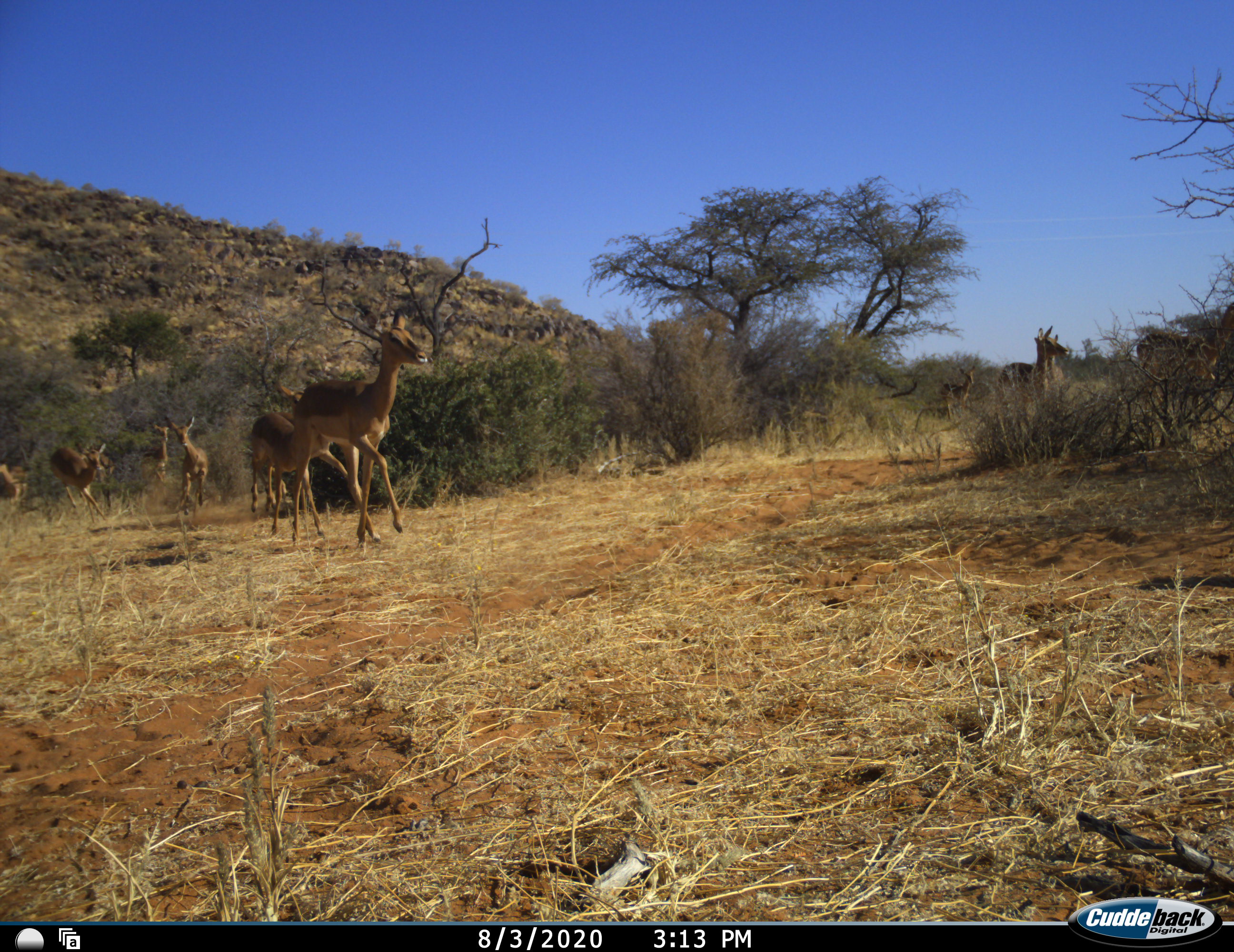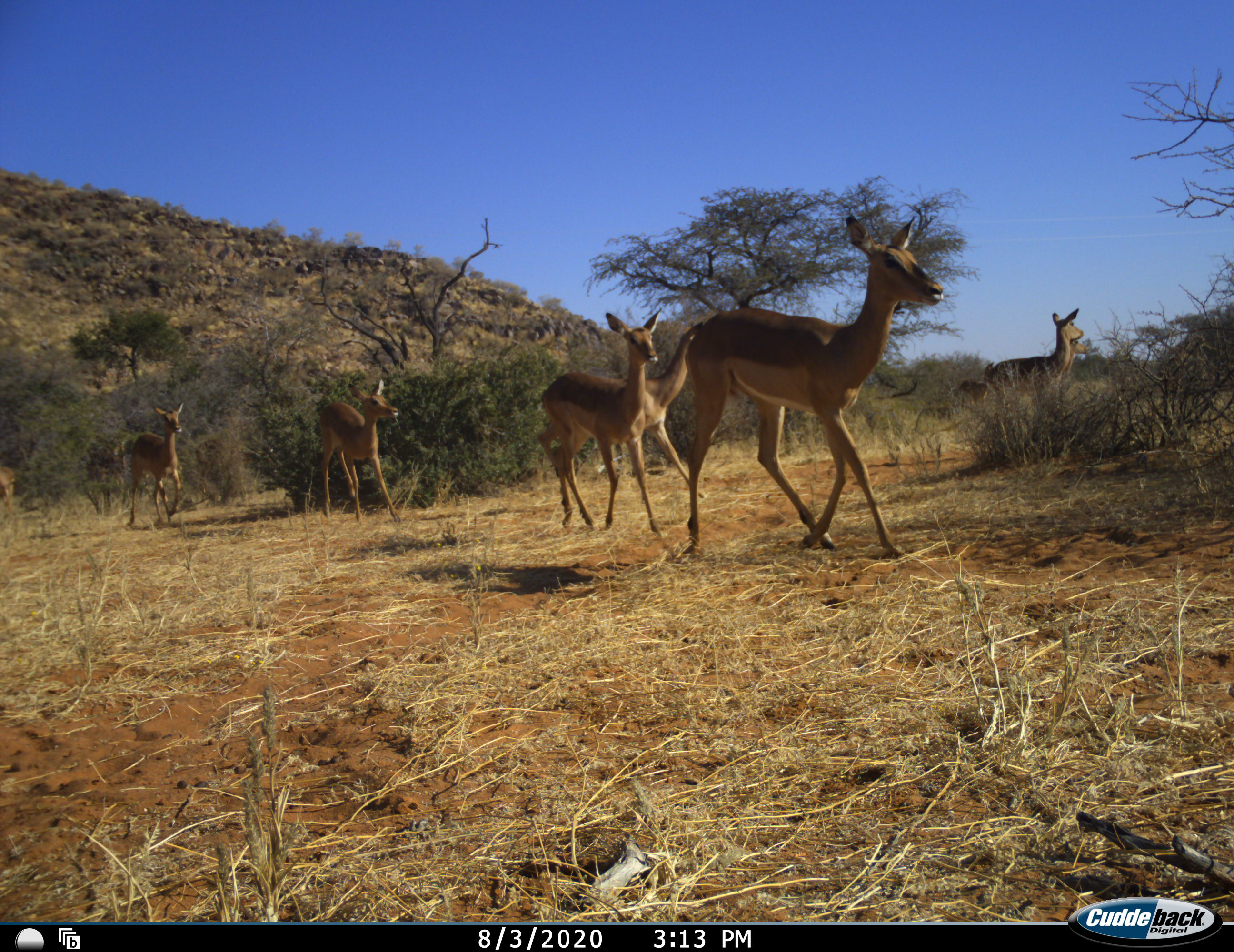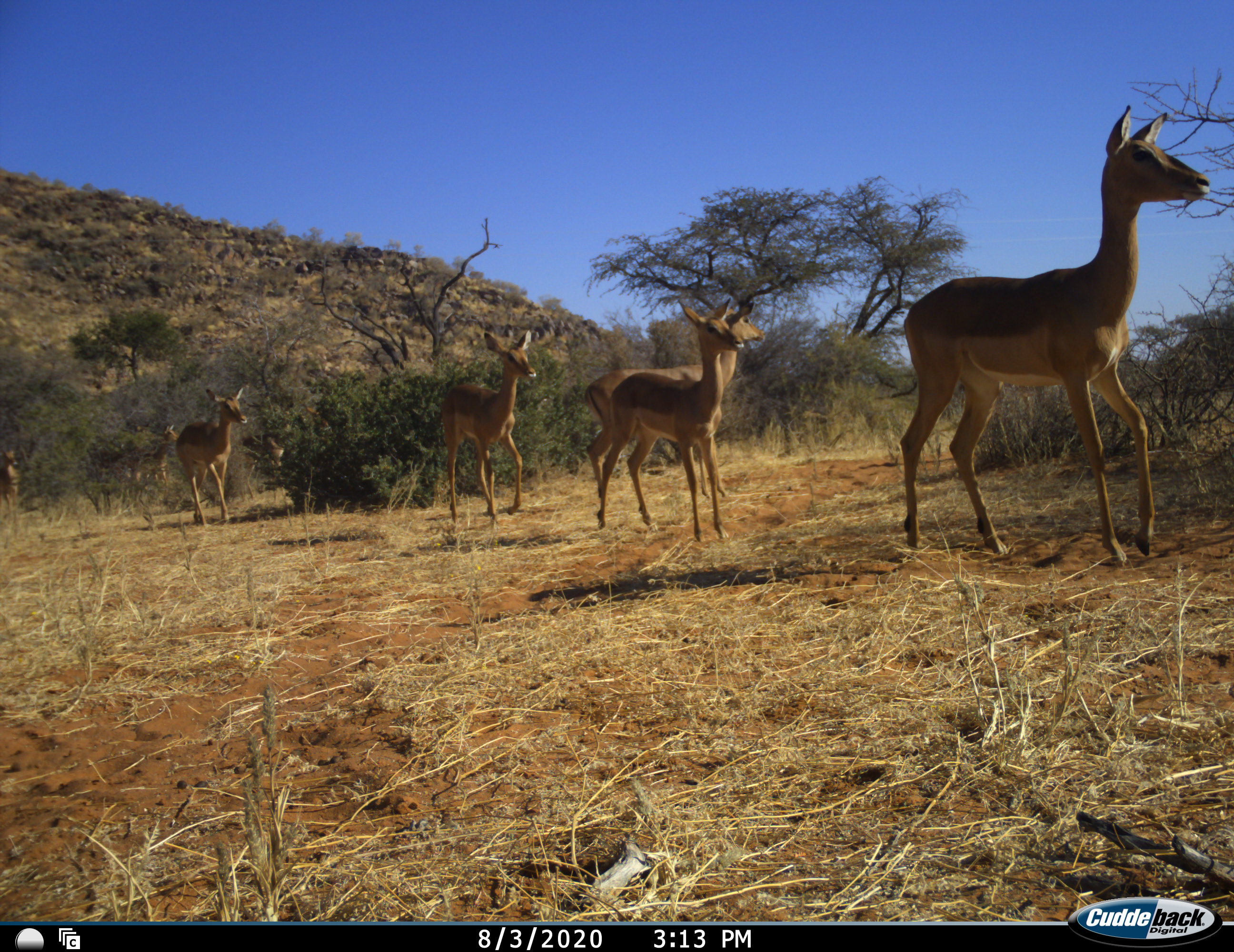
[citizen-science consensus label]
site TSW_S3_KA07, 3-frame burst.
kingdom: Animalia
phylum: Chordata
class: Mammalia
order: Artiodactyla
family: Bovidae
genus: Aepyceros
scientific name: Aepyceros melampus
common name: impala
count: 10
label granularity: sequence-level